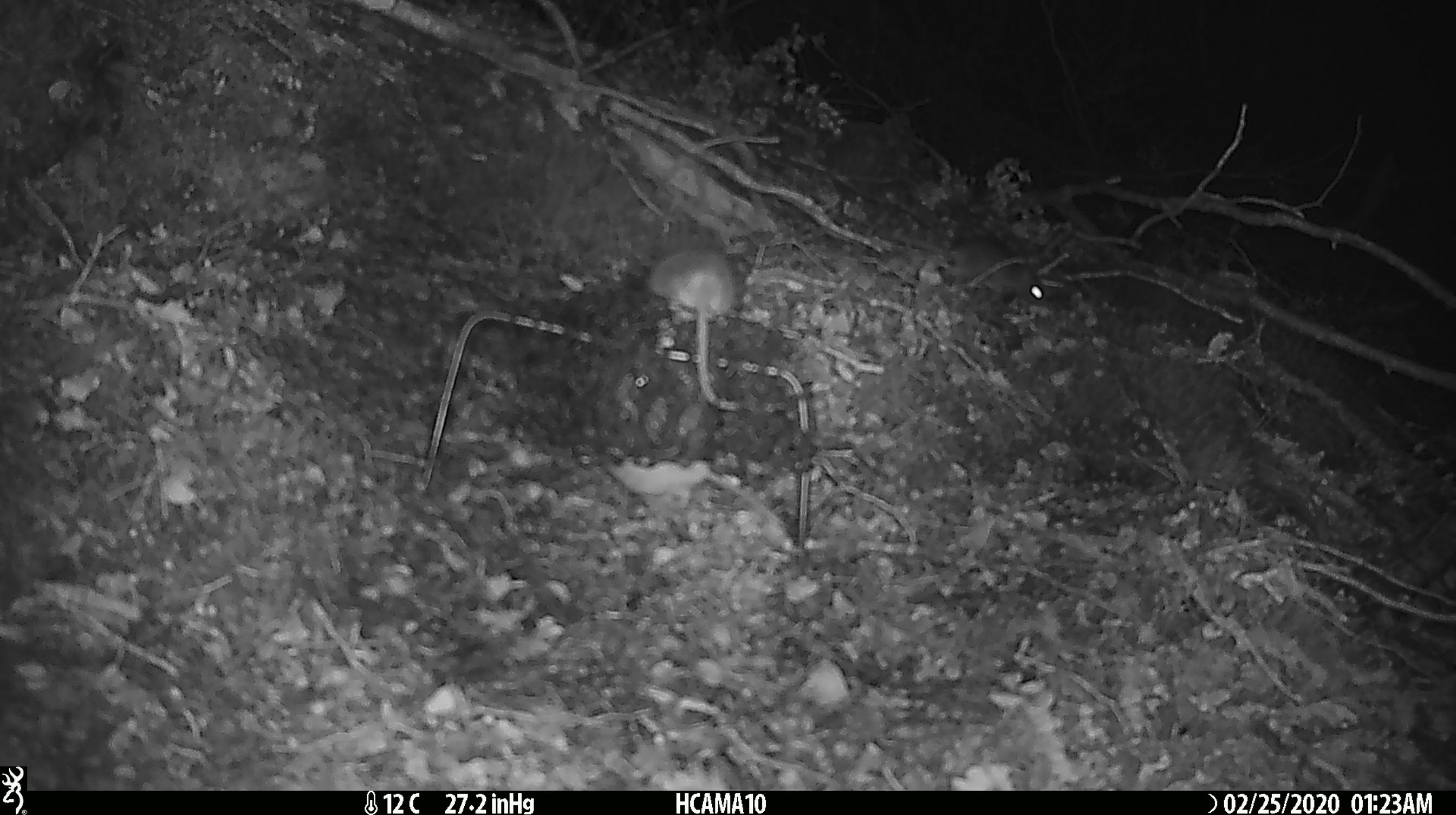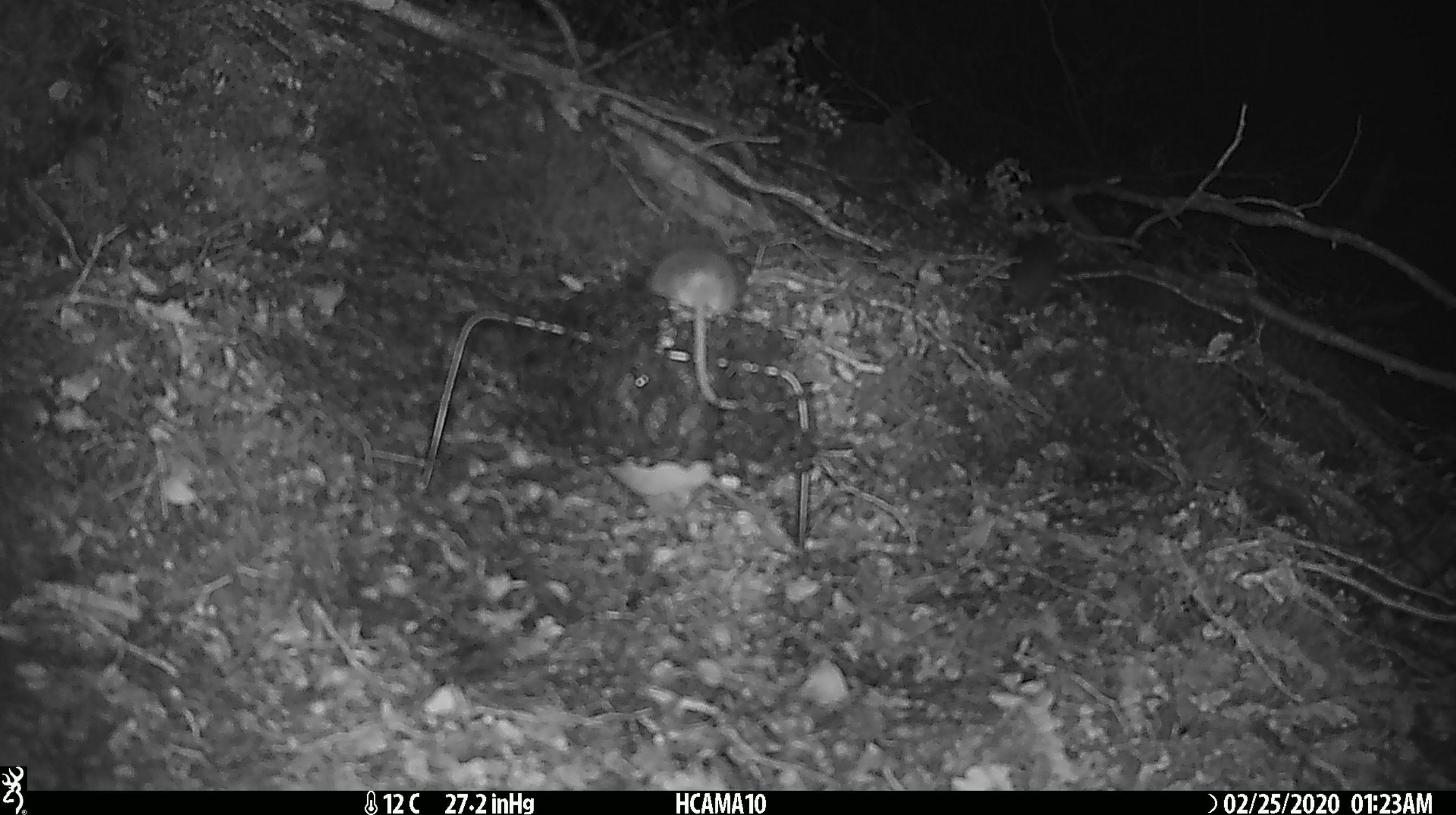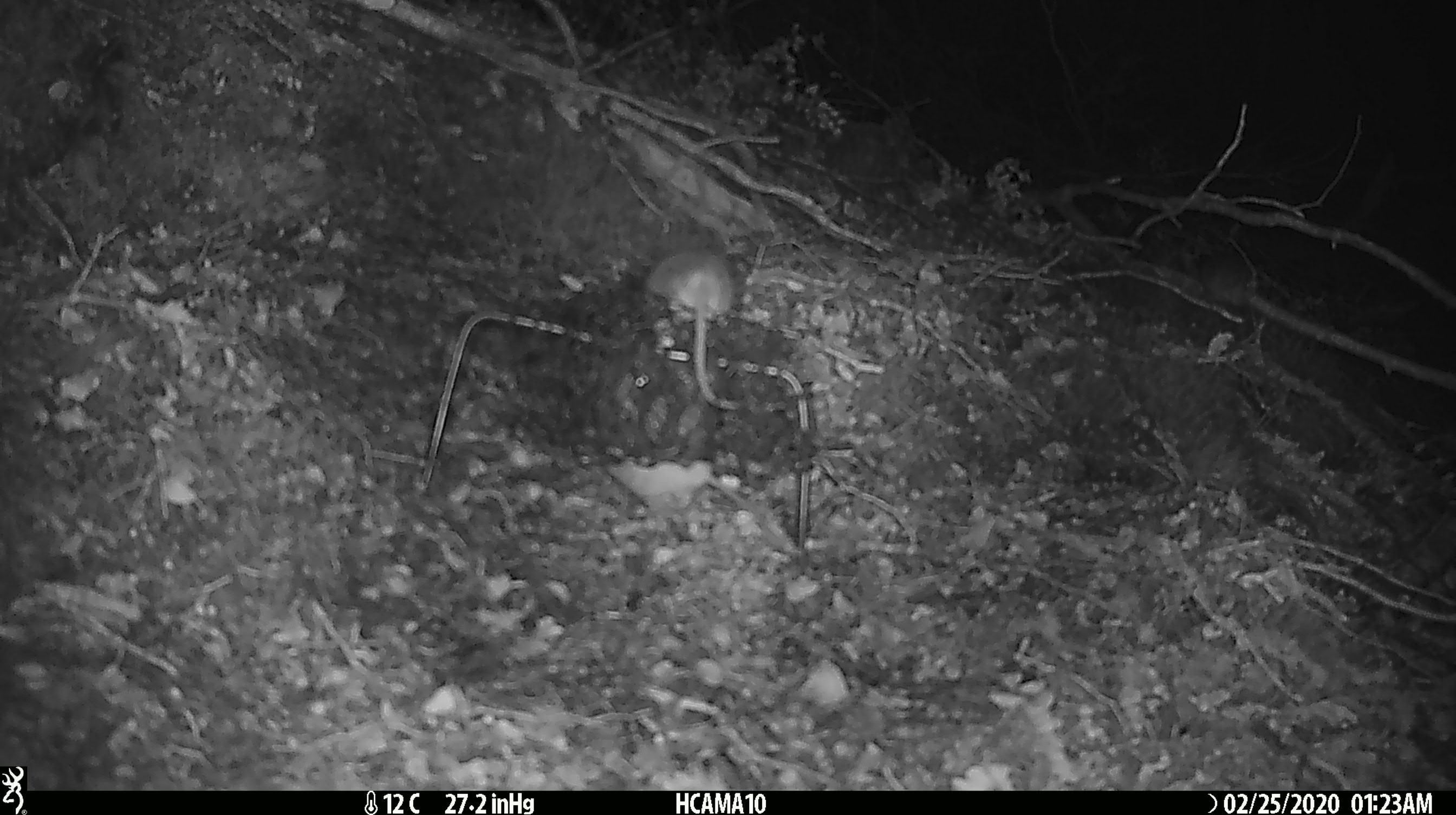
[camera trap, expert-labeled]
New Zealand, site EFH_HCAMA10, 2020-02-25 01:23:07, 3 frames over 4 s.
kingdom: Animalia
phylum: Chordata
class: Mammalia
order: Rodentia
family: Muridae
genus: Mus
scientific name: Mus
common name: mouse